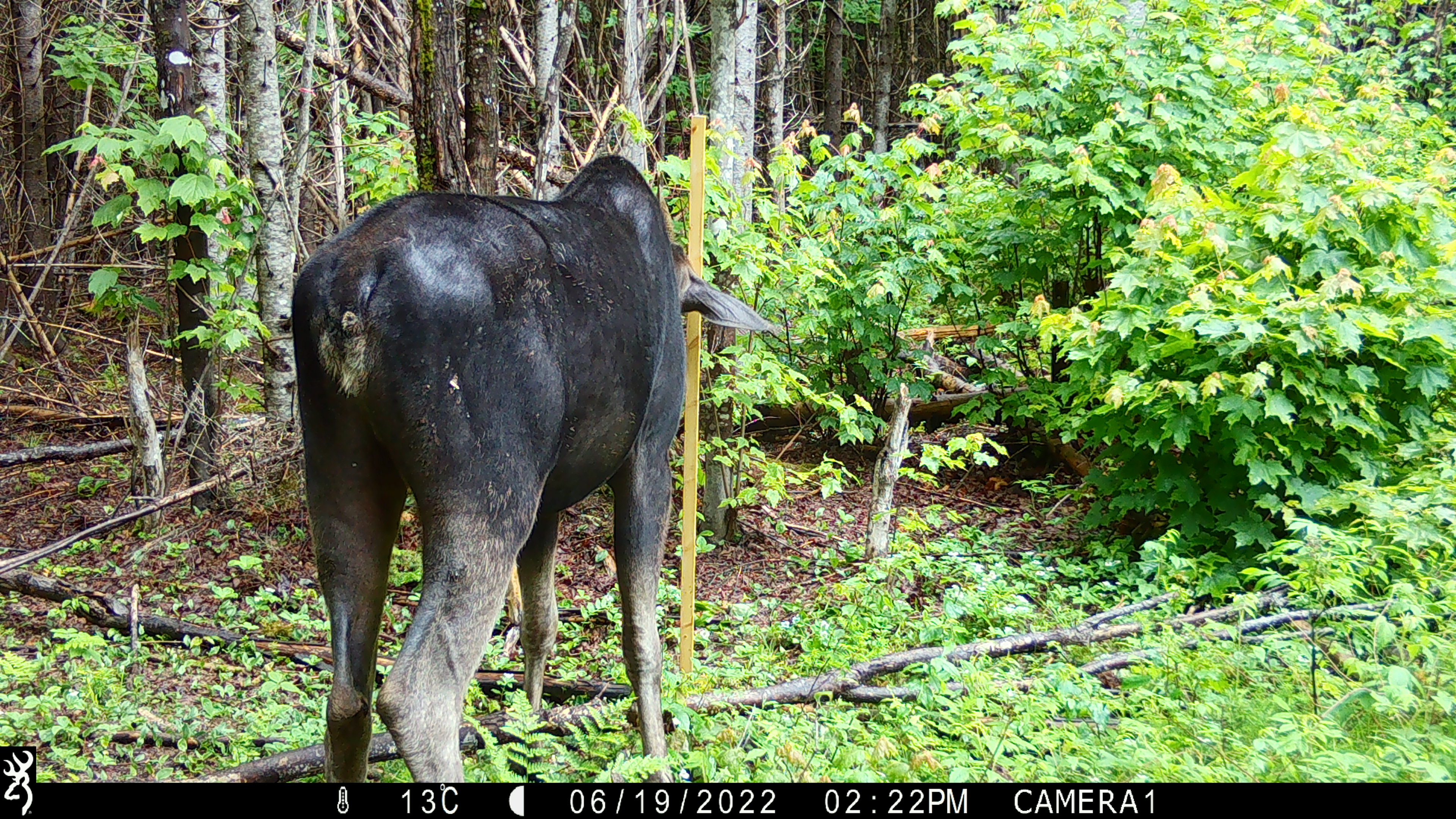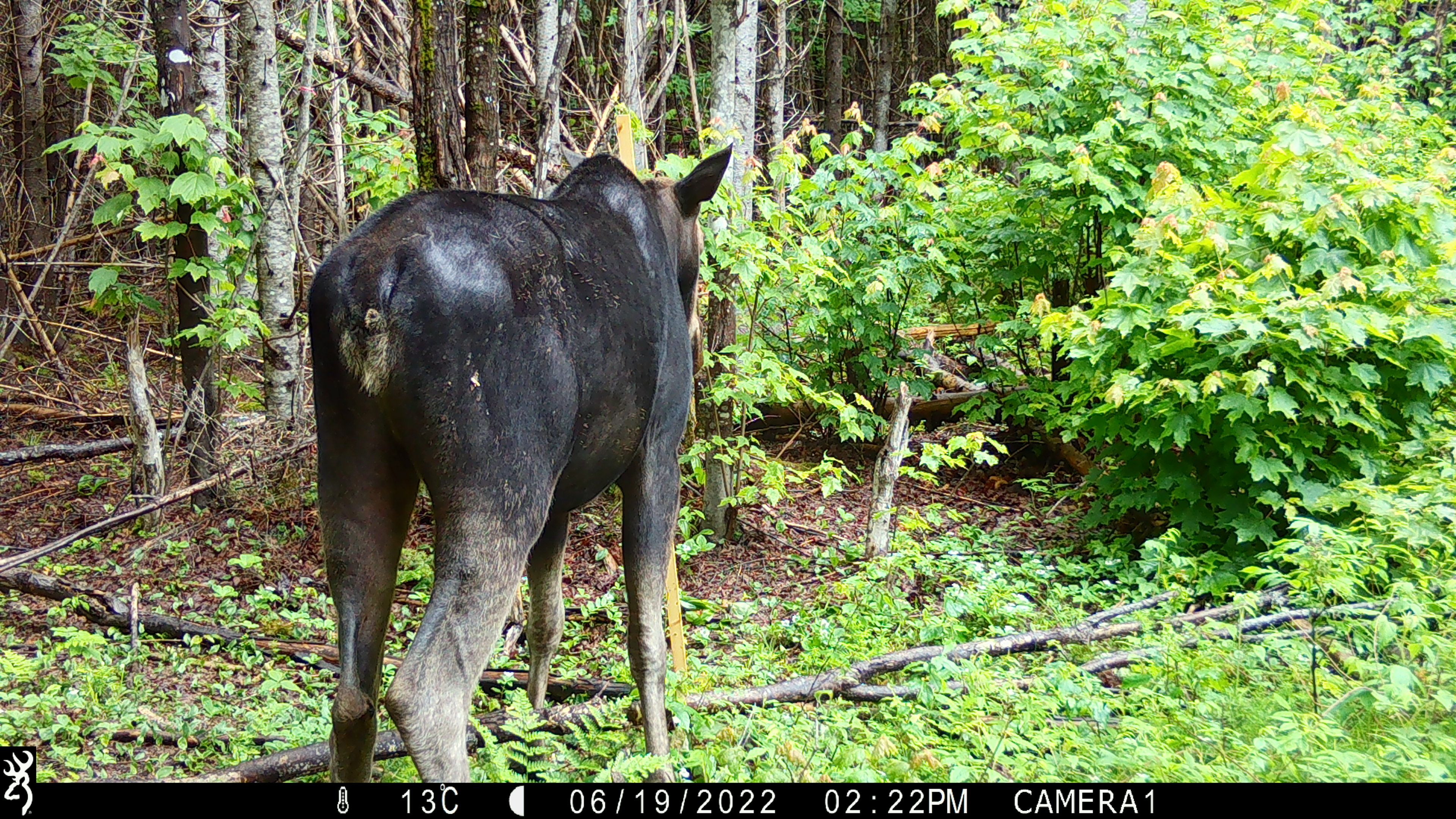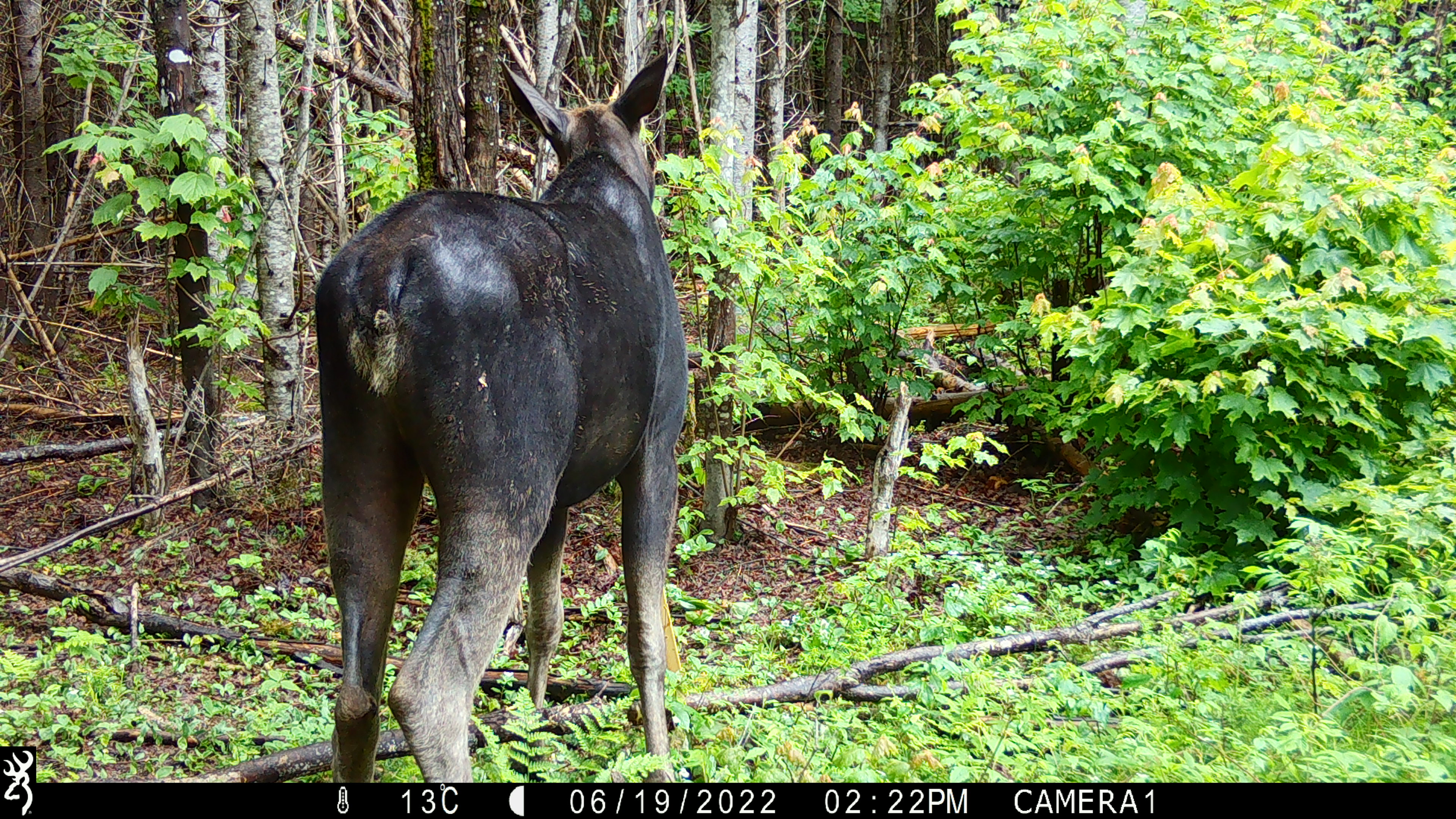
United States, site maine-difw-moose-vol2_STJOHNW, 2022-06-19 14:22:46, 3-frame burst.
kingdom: Animalia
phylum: Chordata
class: Mammalia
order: Artiodactyla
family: Cervidae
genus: Alces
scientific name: Alces alces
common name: moose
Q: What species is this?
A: Moose (Alces alces).